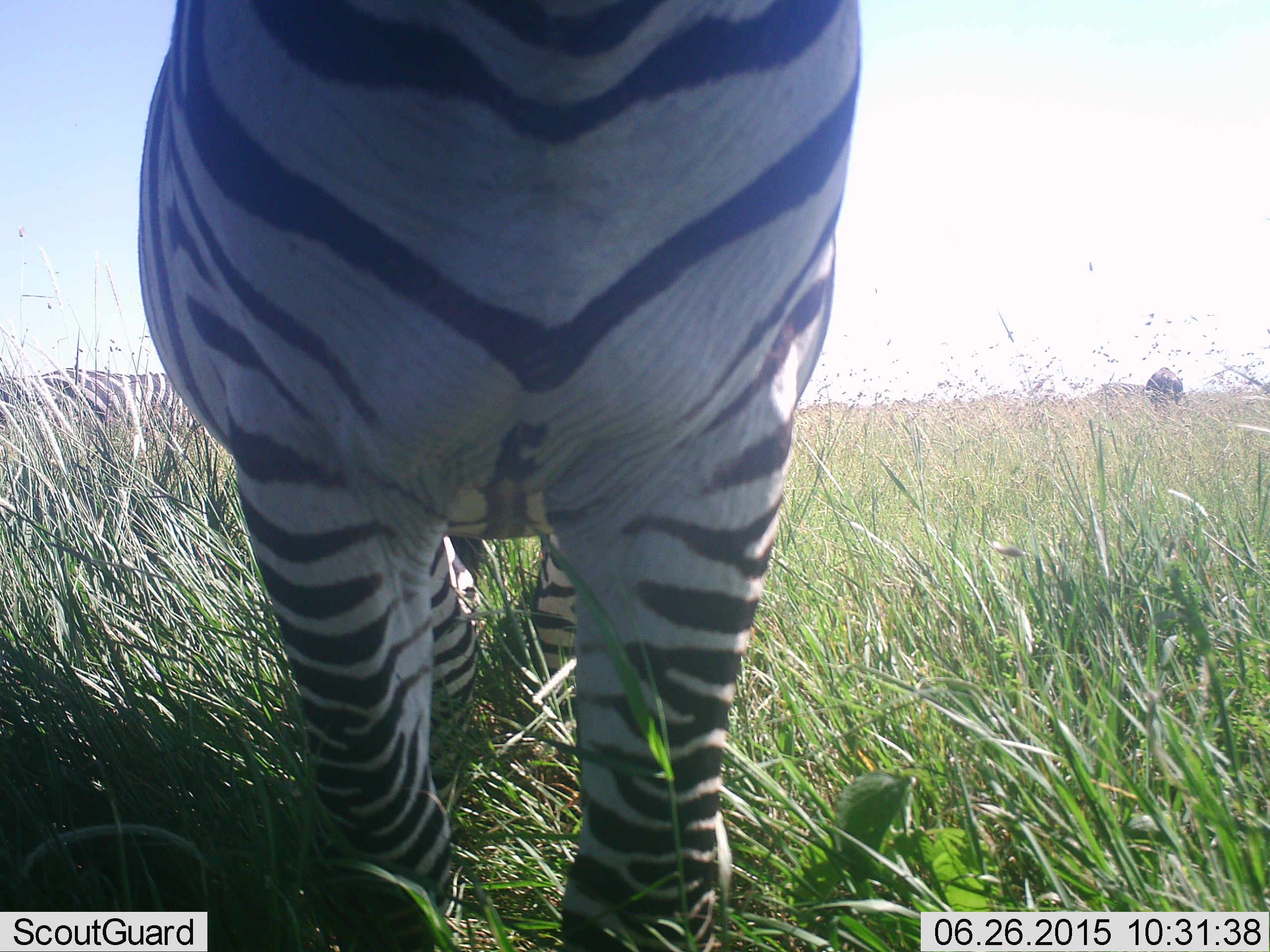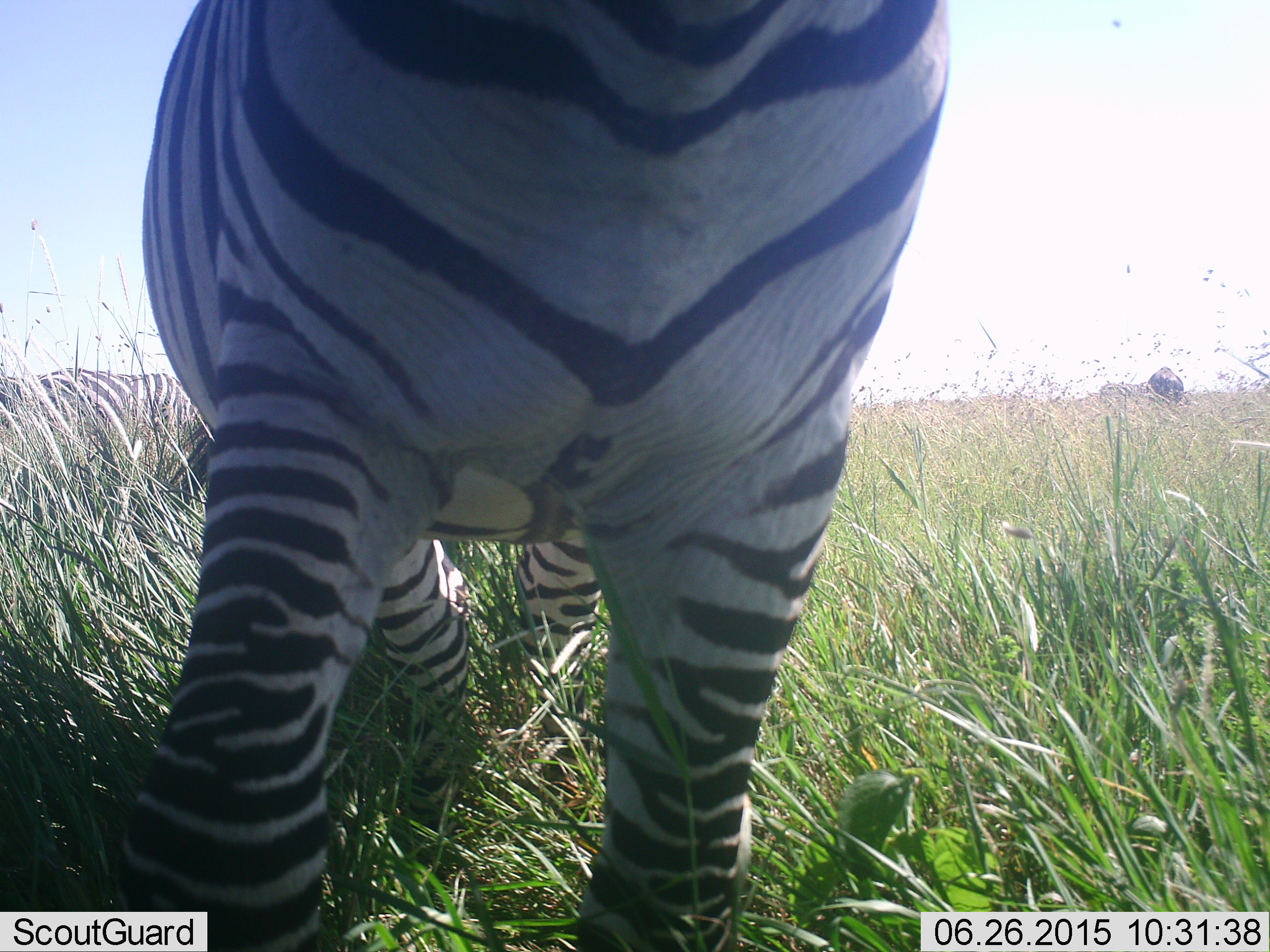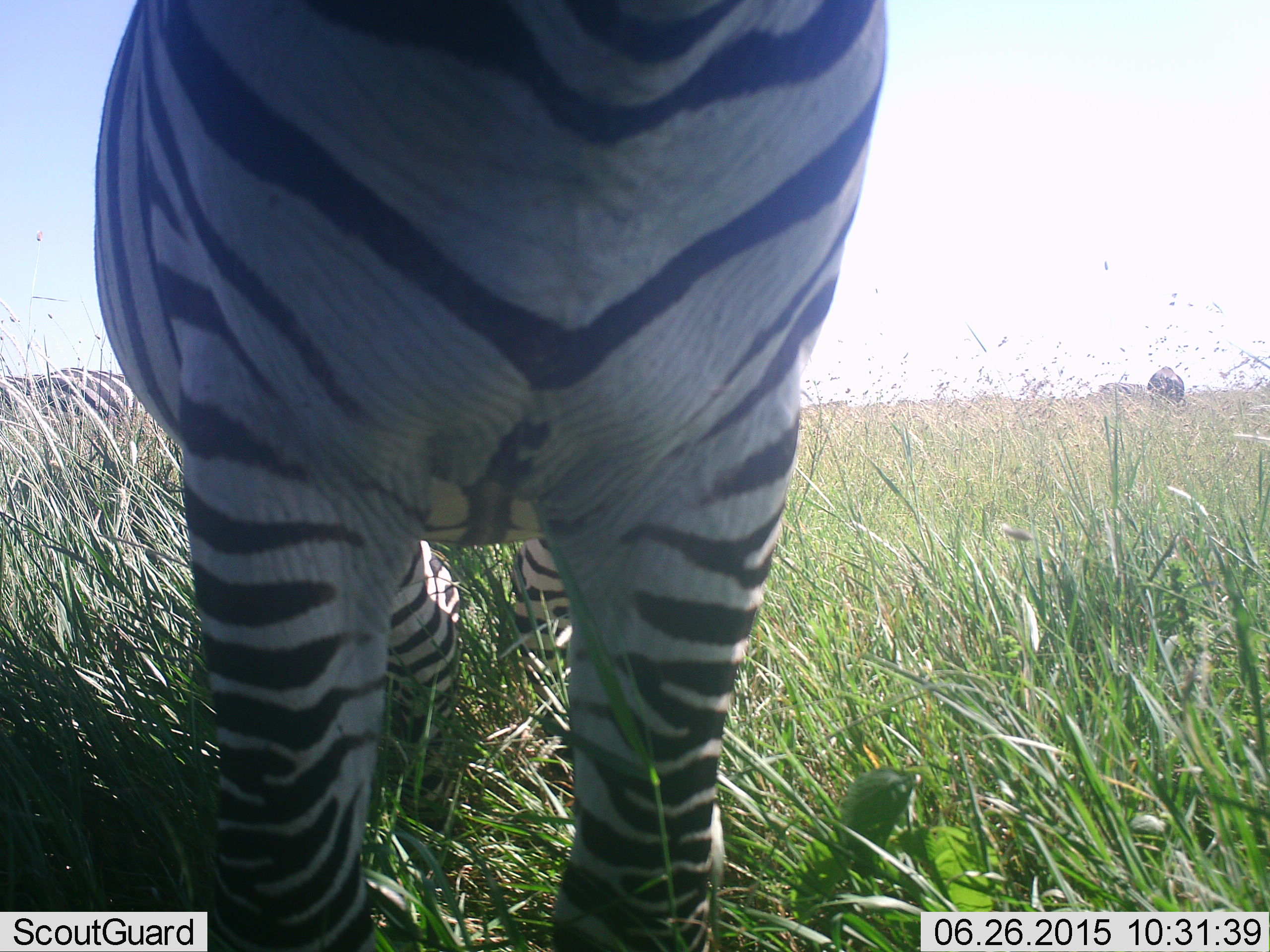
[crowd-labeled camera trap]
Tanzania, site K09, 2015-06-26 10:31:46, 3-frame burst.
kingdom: Animalia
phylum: Chordata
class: Mammalia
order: Perissodactyla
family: Equidae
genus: Equus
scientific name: Equus quagga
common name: plains zebra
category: zebra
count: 1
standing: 80%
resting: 0%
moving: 10%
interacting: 0%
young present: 0%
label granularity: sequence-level